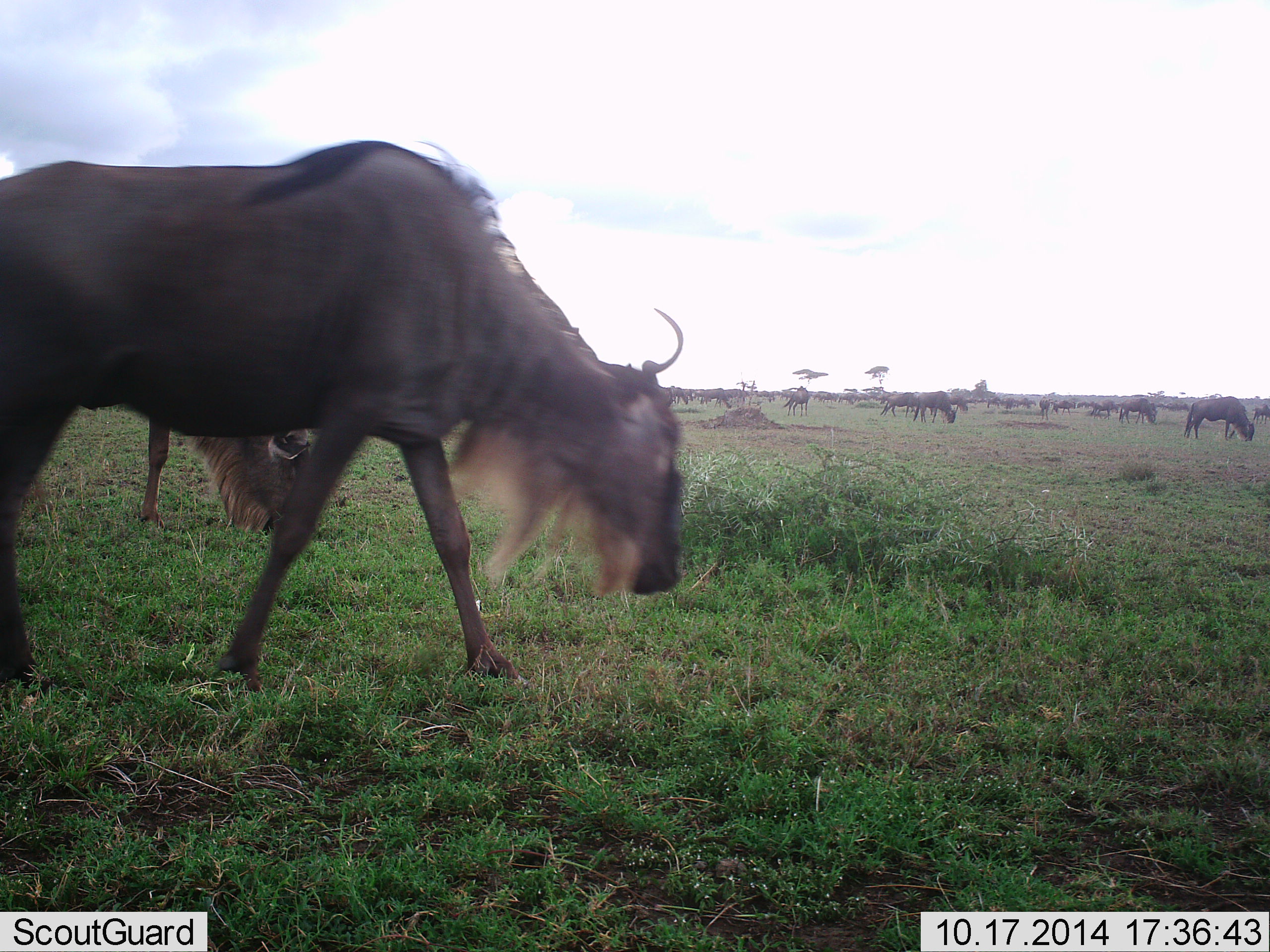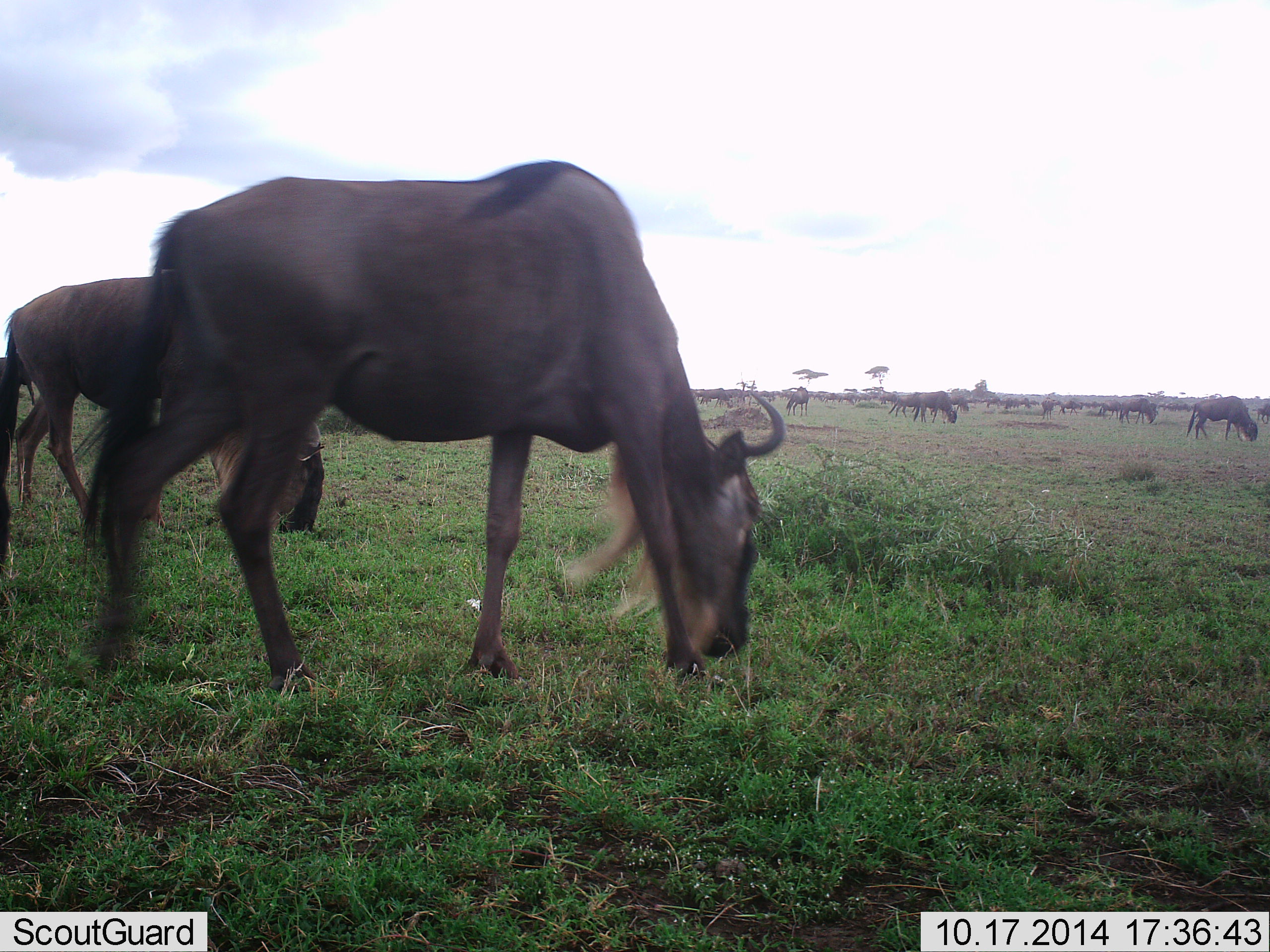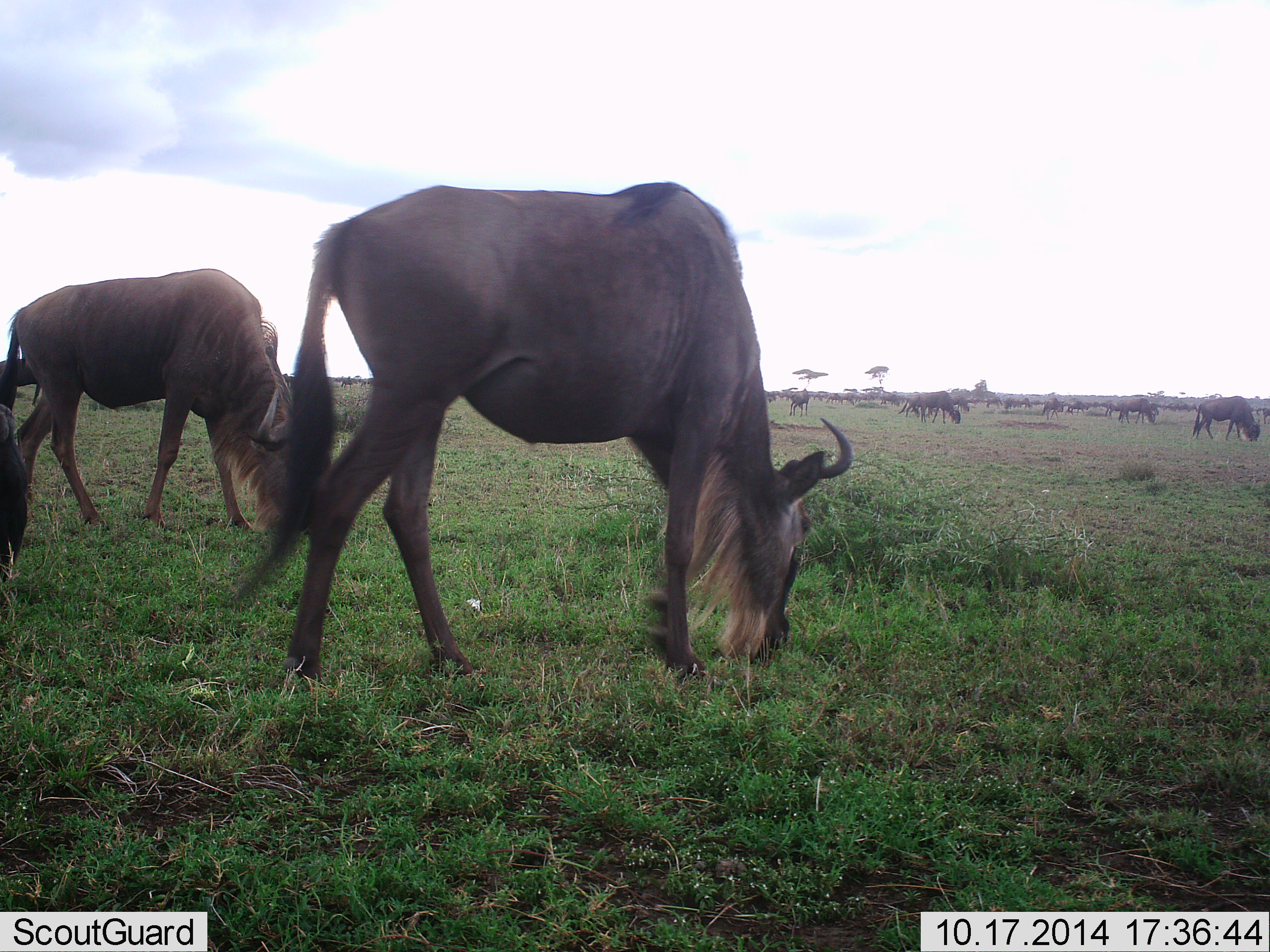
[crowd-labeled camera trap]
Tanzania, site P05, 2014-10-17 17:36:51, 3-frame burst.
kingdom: Animalia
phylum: Chordata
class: Mammalia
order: Artiodactyla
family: Bovidae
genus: Connochaetes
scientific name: Connochaetes taurinus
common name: blue wildebeest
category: wildebeest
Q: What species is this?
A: Wildebeest (blue wildebeest) (Connochaetes taurinus).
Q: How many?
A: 11-50.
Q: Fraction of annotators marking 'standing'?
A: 30%.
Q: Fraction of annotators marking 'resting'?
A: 0%.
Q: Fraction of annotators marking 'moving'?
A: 20%.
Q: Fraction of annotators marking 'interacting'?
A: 10%.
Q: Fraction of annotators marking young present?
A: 0%.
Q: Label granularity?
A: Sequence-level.